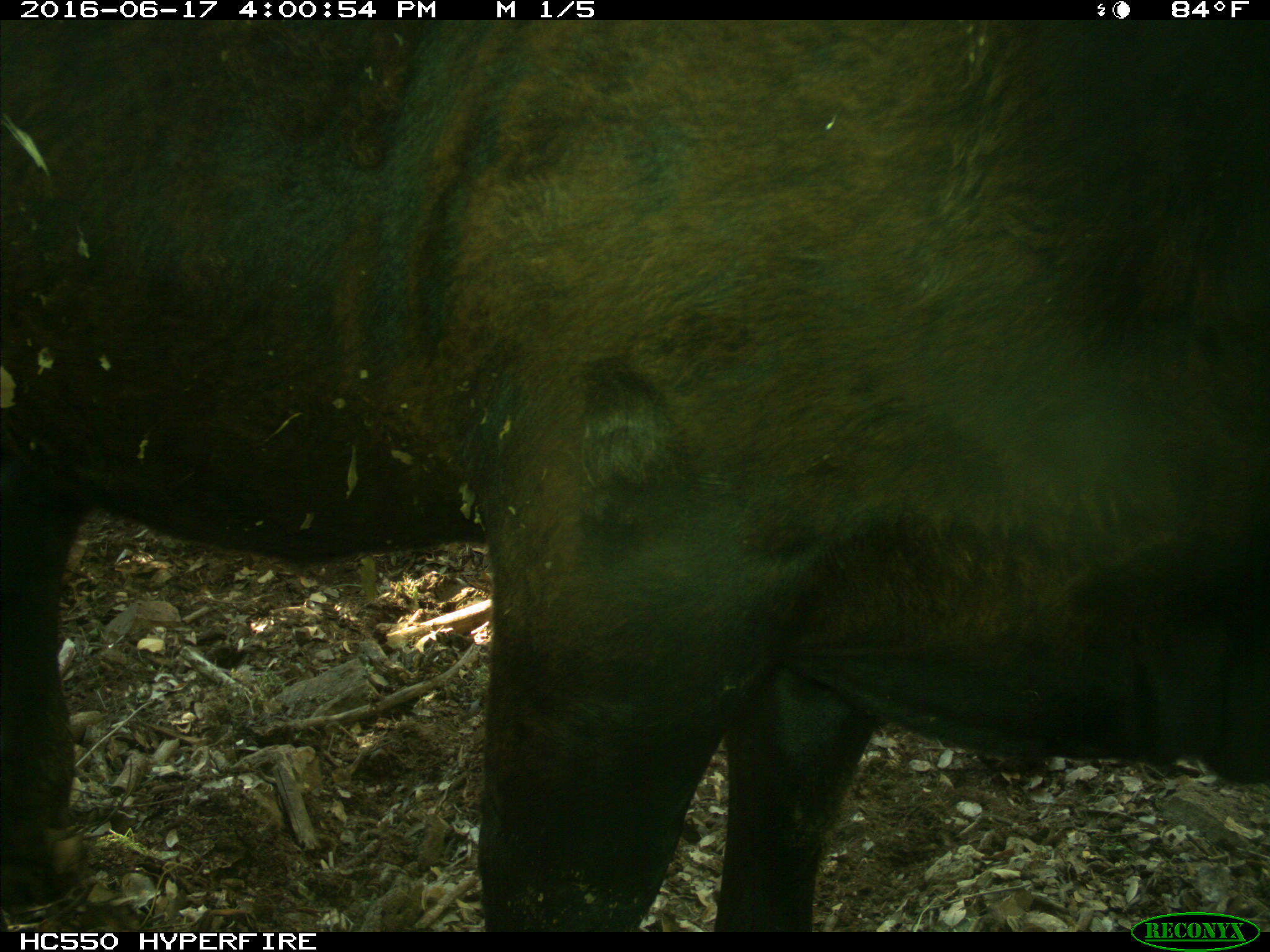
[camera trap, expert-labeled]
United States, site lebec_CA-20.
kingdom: Animalia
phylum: Chordata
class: Mammalia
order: Artiodactyla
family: Bovidae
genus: Bos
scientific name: Bos taurus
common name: domestic cow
Bos taurus (domestic cow).